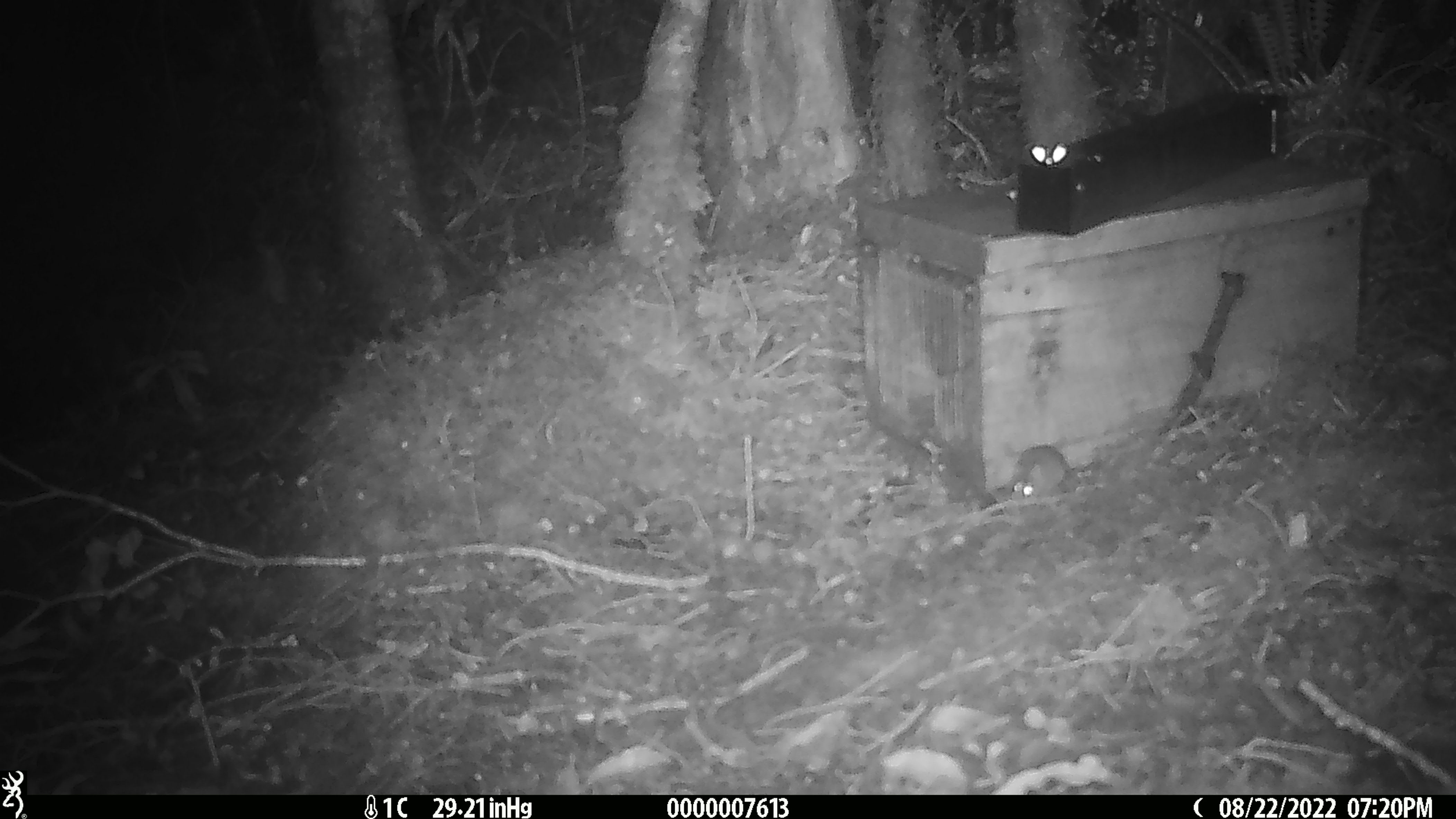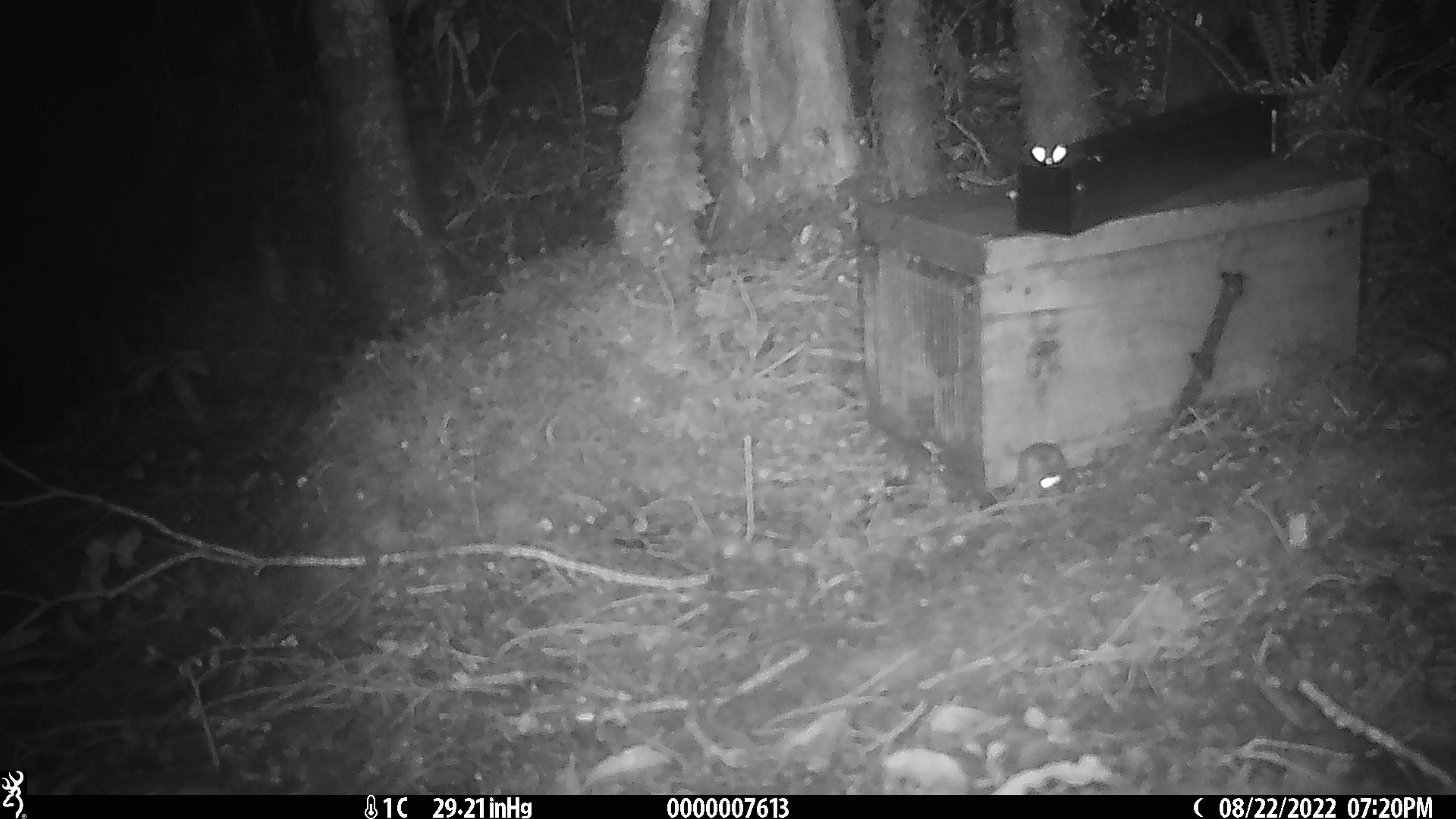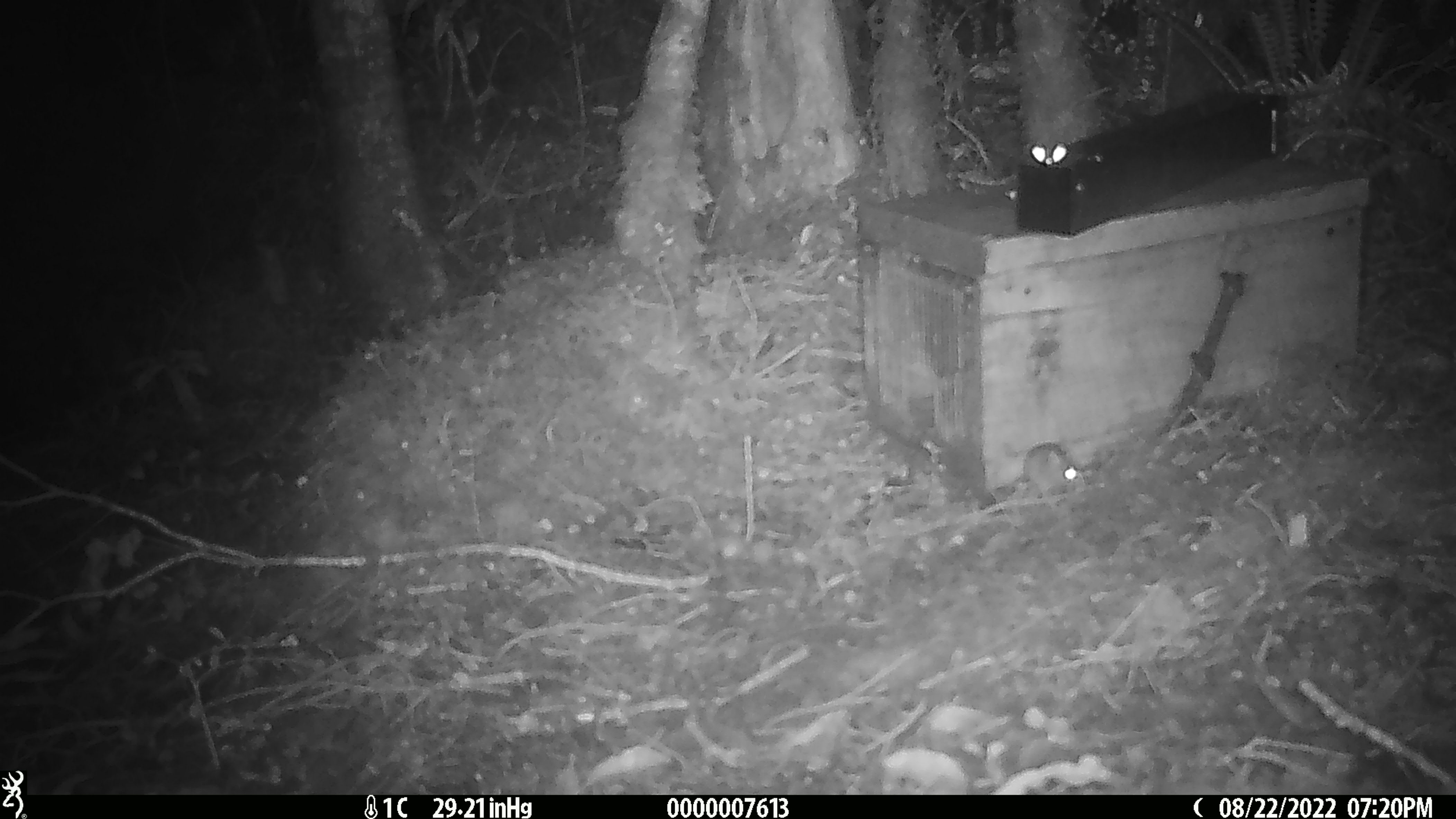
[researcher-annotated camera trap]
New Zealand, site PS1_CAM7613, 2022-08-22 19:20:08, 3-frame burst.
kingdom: Animalia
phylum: Chordata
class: Mammalia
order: Rodentia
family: Muridae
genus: Mus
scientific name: Mus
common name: mouse